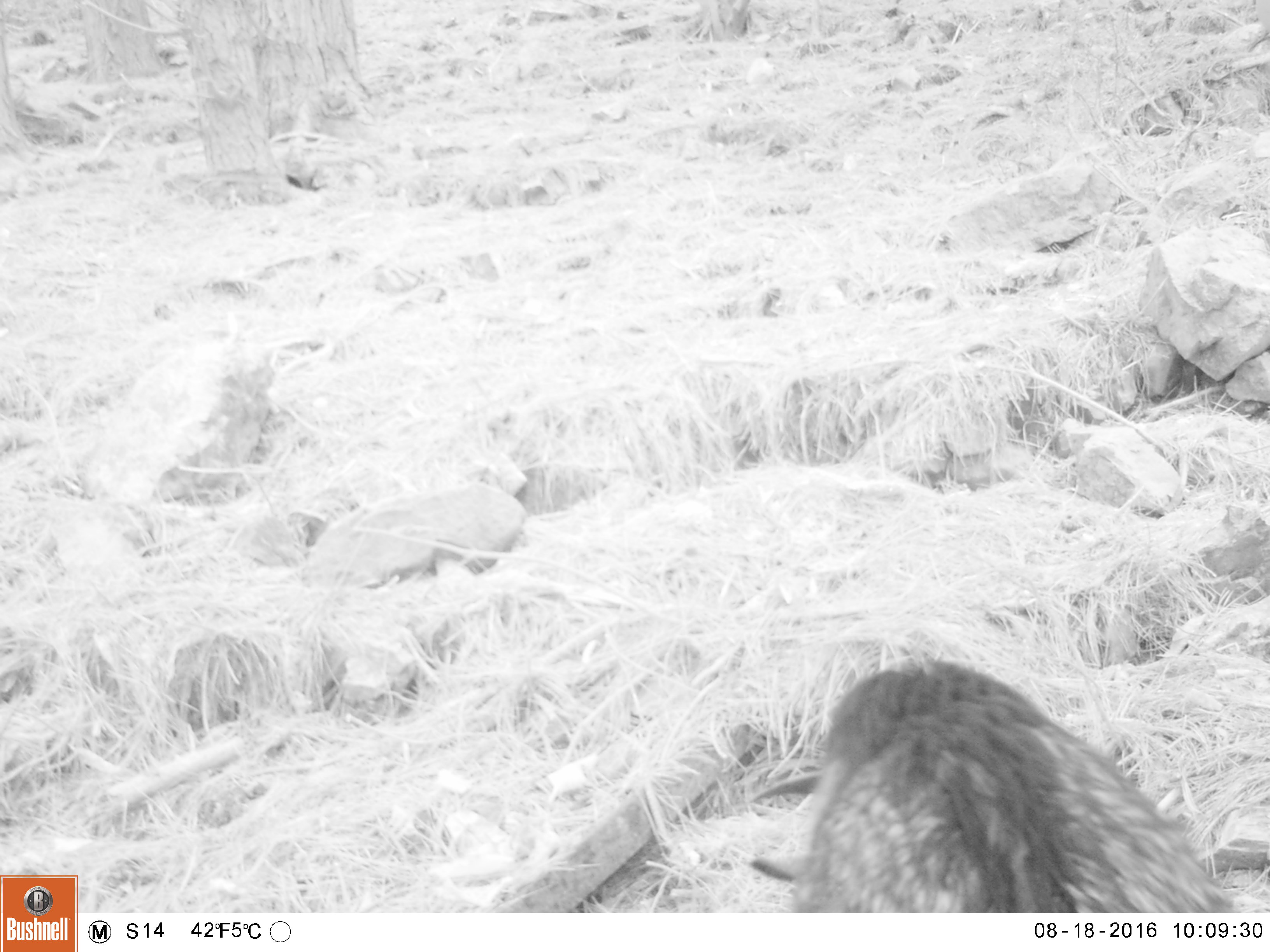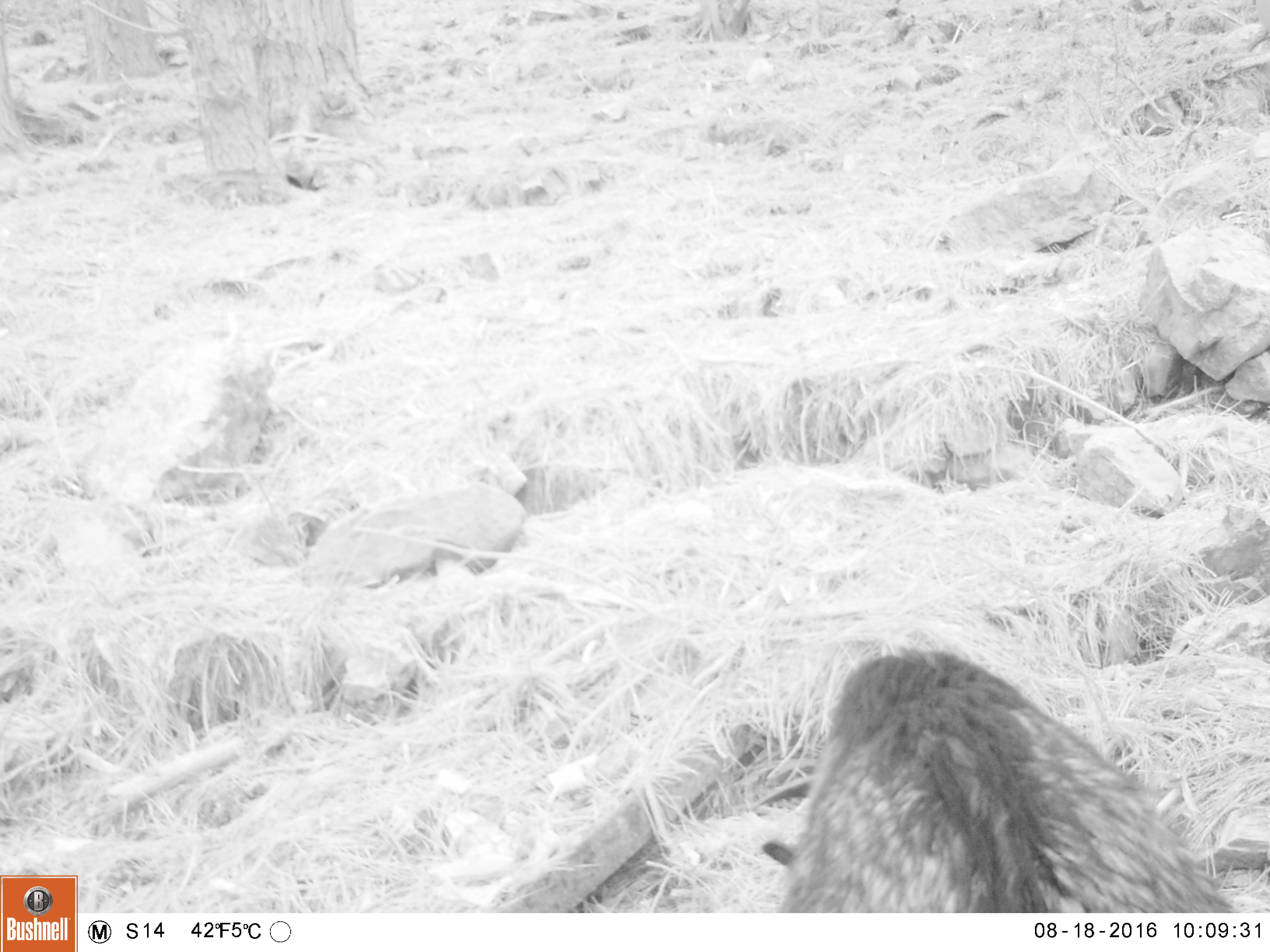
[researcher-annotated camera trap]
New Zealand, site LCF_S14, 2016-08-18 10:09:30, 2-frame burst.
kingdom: Animalia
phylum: Chordata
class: Mammalia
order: Artiodactyla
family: Bovidae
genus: Capra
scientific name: Capra hircus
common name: goat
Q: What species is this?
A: Goat (Capra hircus).